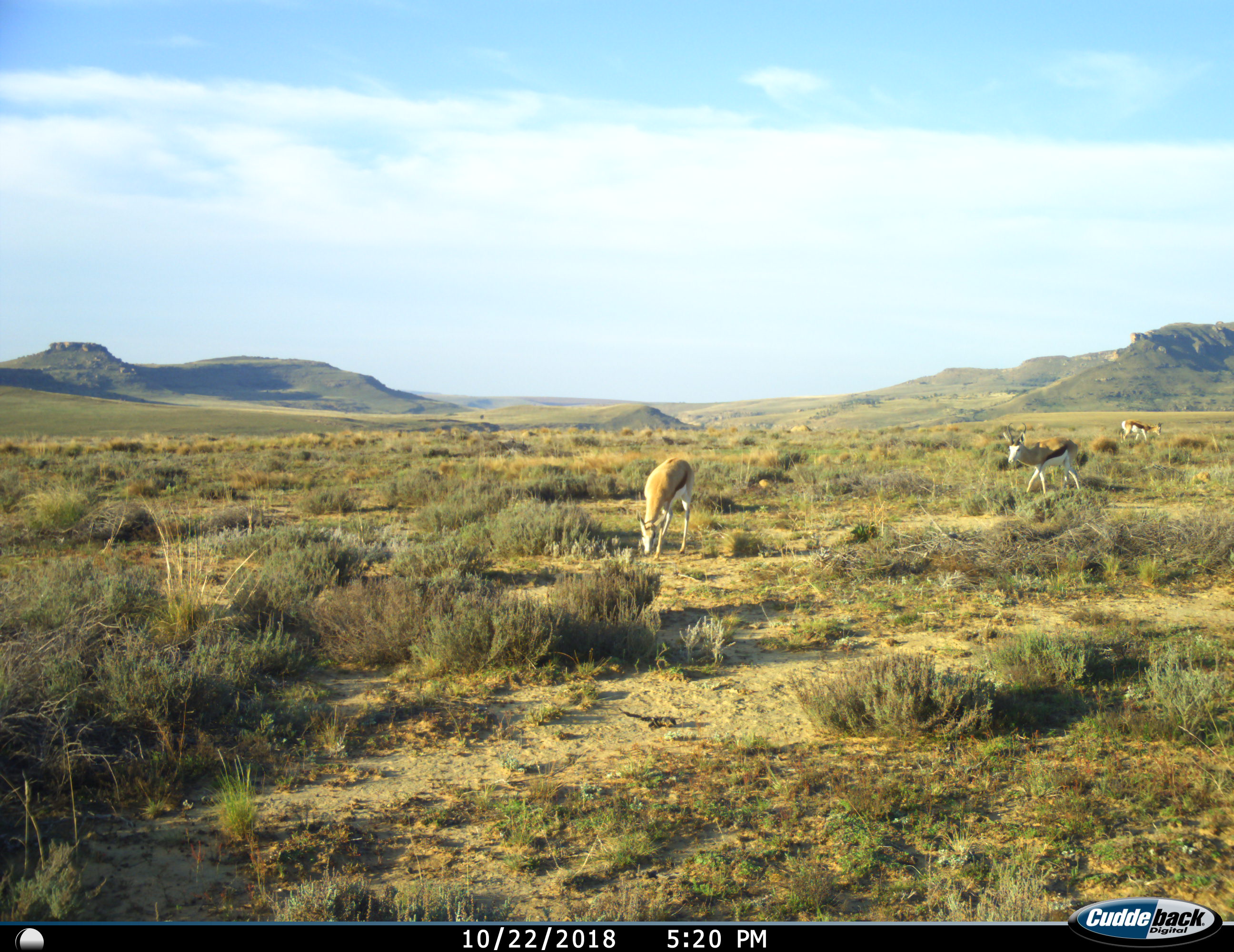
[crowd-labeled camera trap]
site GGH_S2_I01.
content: unidentified animal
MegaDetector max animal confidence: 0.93